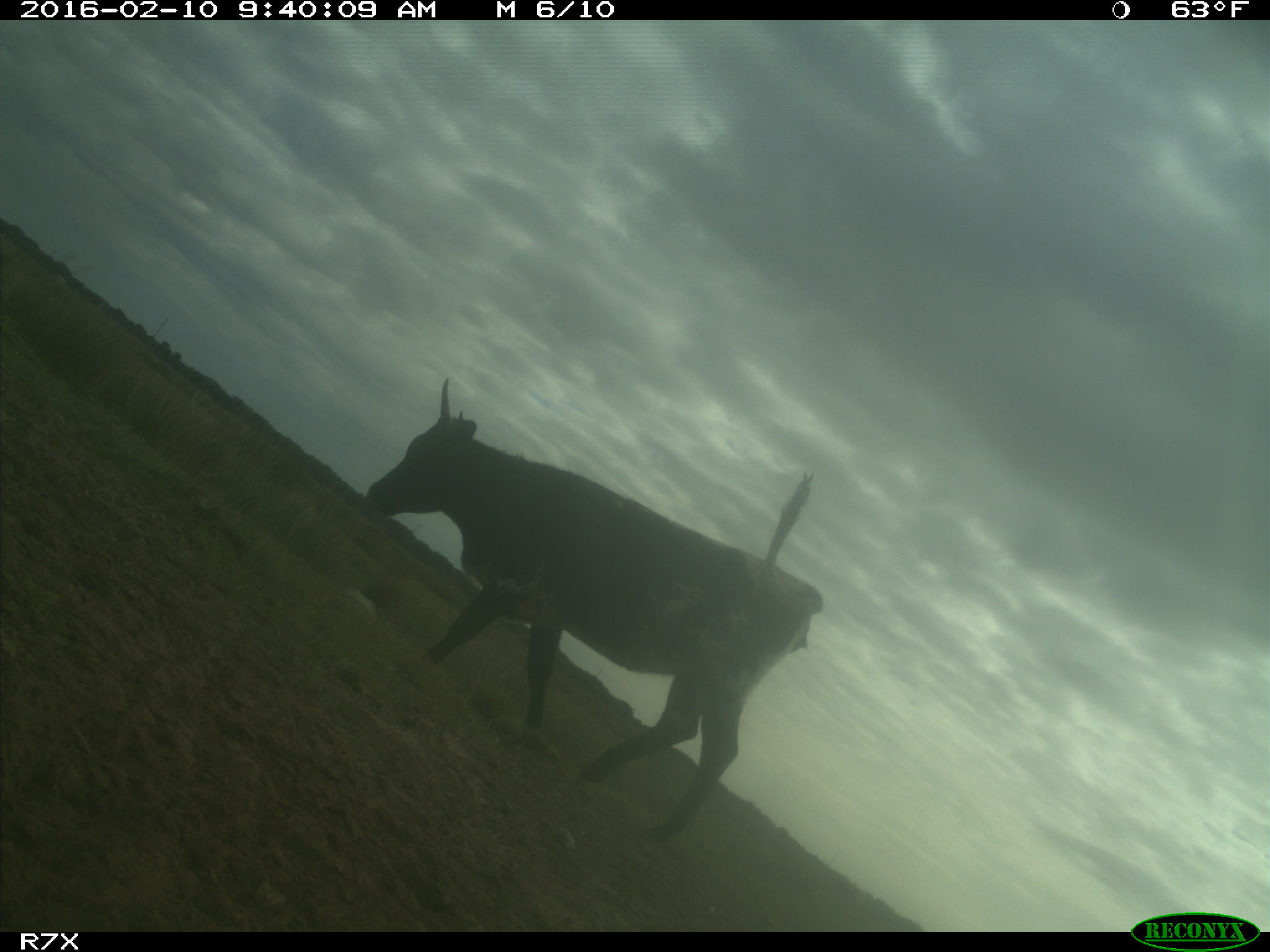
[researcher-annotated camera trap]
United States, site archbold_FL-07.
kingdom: Animalia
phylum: Chordata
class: Mammalia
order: Artiodactyla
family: Bovidae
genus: Bos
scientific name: Bos taurus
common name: domestic cow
Bos taurus (domestic cow).